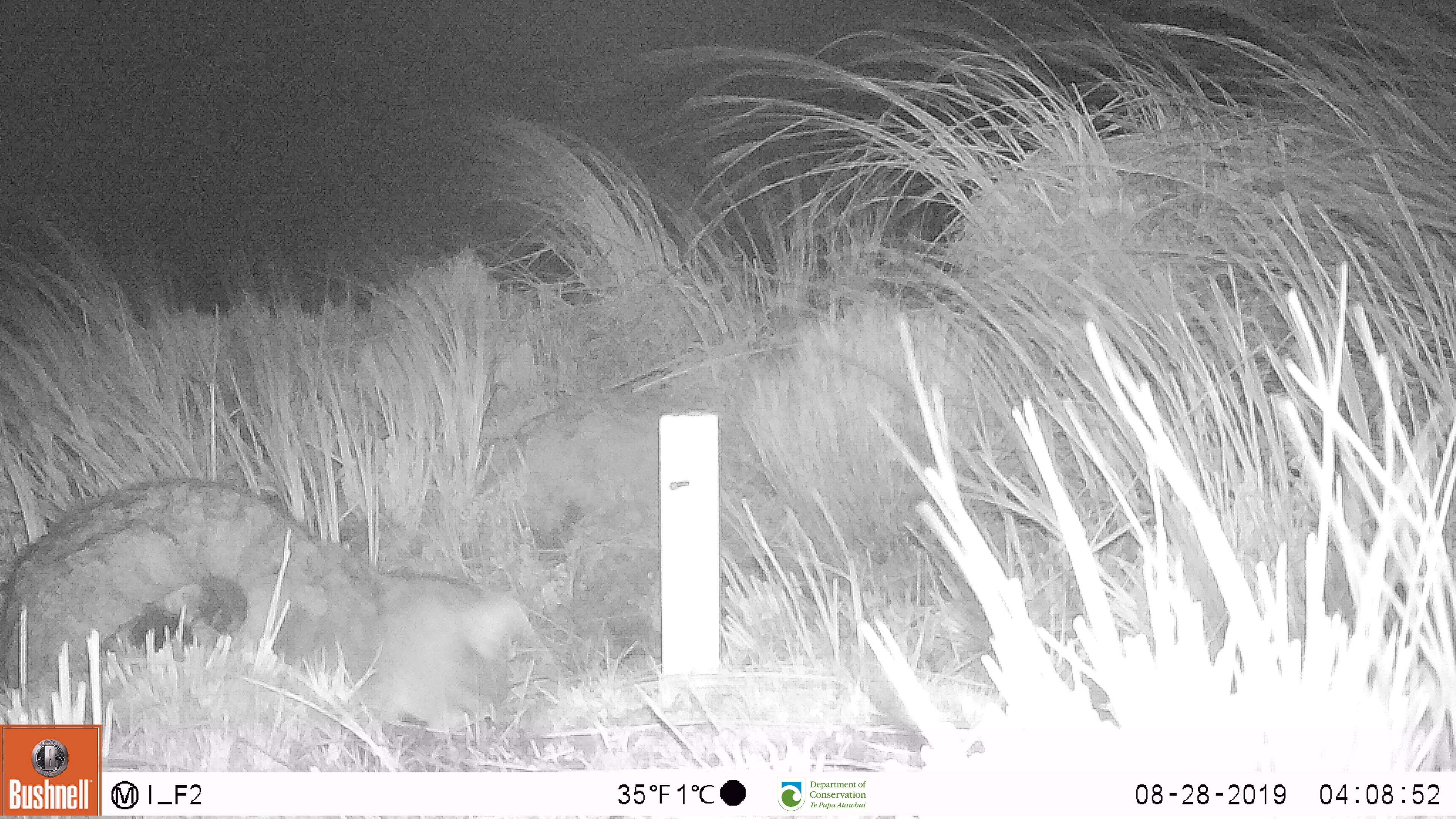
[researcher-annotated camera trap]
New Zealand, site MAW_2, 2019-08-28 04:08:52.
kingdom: Animalia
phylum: Chordata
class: Mammalia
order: Carnivora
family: Felidae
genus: Felis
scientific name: Felis catus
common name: domestic cat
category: cat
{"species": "cat (domestic cat) (Felis catus)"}